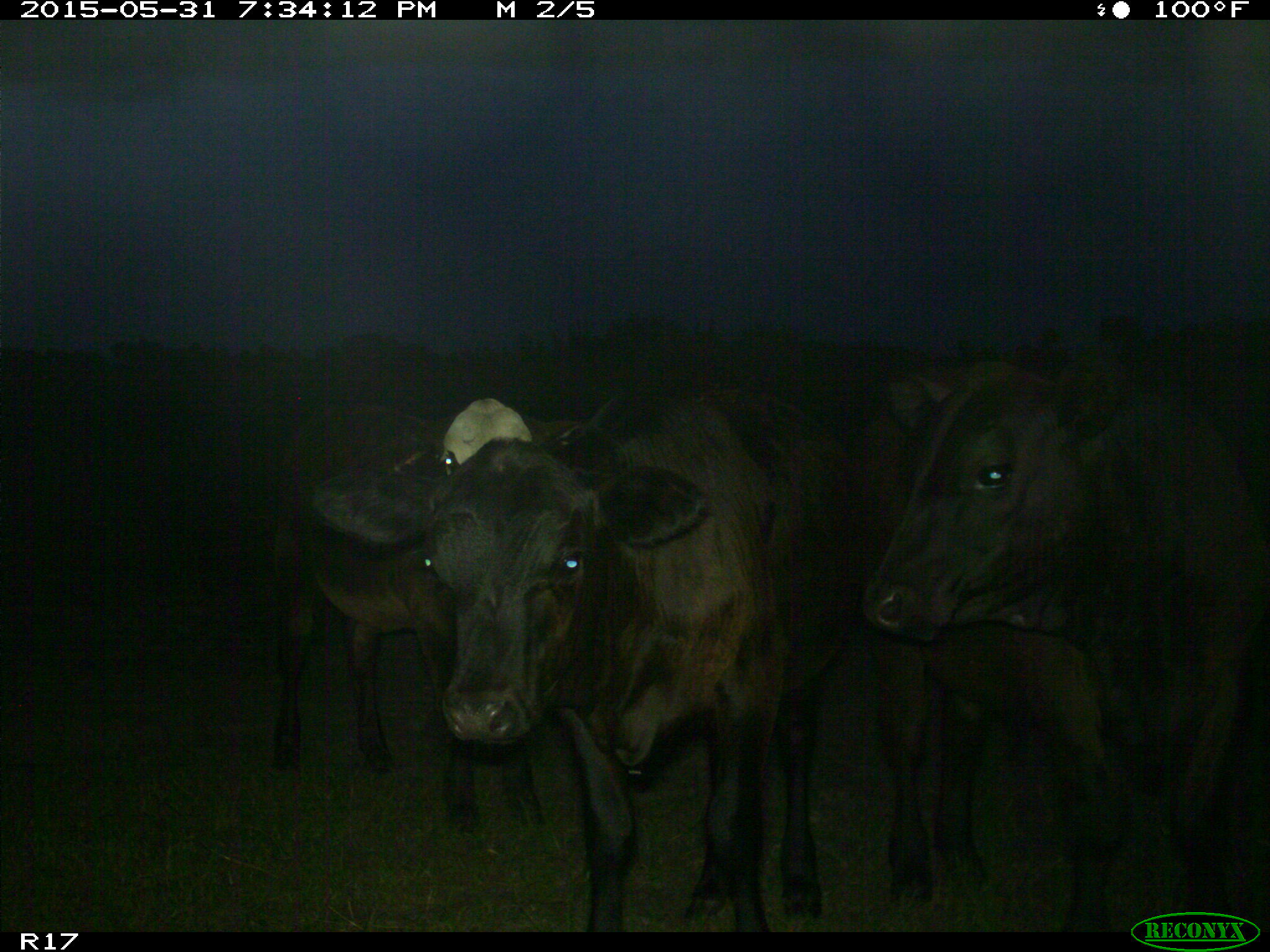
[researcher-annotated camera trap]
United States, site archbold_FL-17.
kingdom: Animalia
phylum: Chordata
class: Mammalia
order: Artiodactyla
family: Bovidae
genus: Bos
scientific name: Bos taurus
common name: domestic cow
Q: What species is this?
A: Bos taurus (domestic cow).